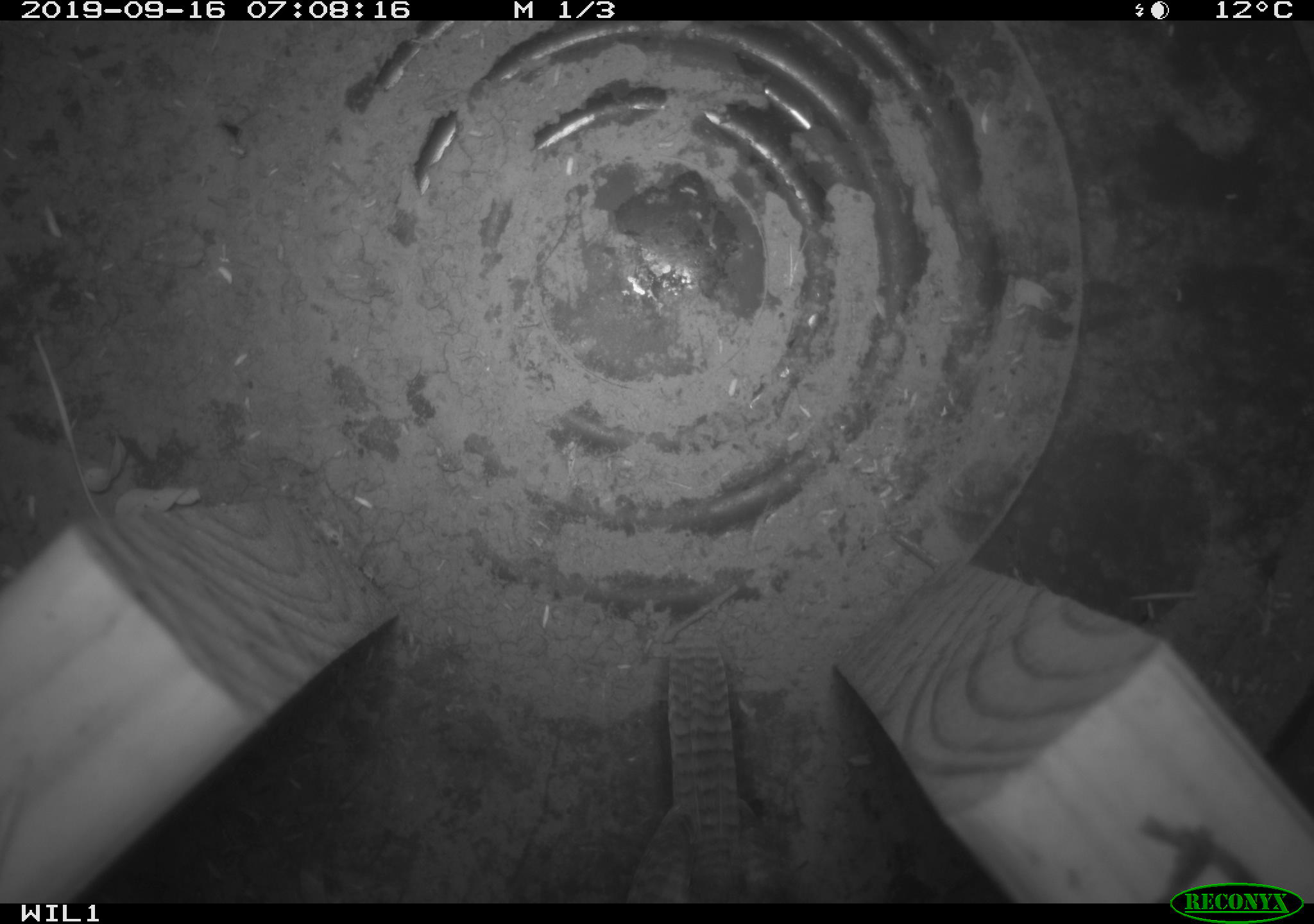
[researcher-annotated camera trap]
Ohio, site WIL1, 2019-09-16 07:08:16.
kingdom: Animalia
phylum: Chordata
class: Aves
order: Passeriformes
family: Troglodytidae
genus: Troglodytes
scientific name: Troglodytes aedon aedon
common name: northern house wren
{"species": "northern house wren (Troglodytes aedon aedon)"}